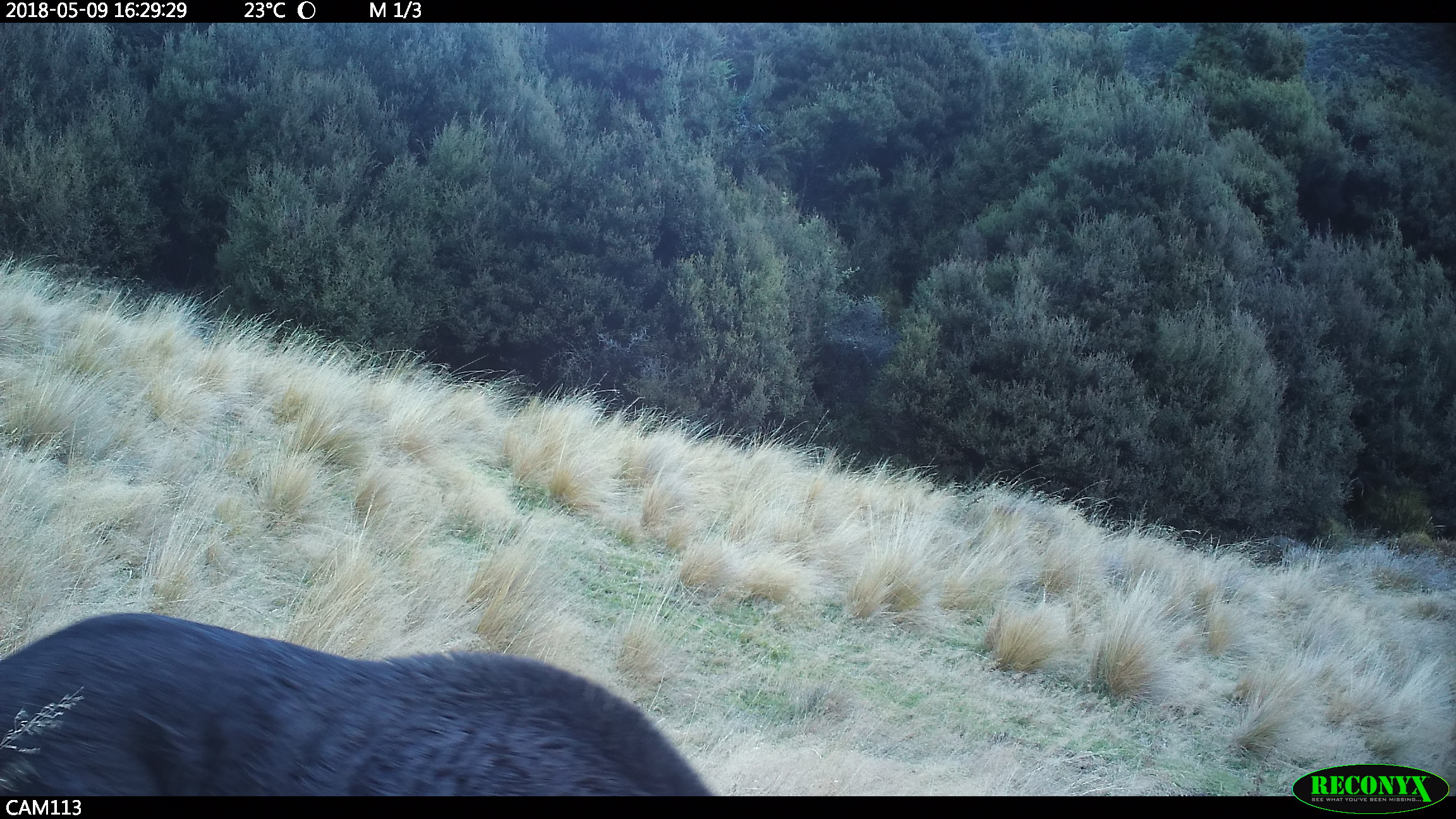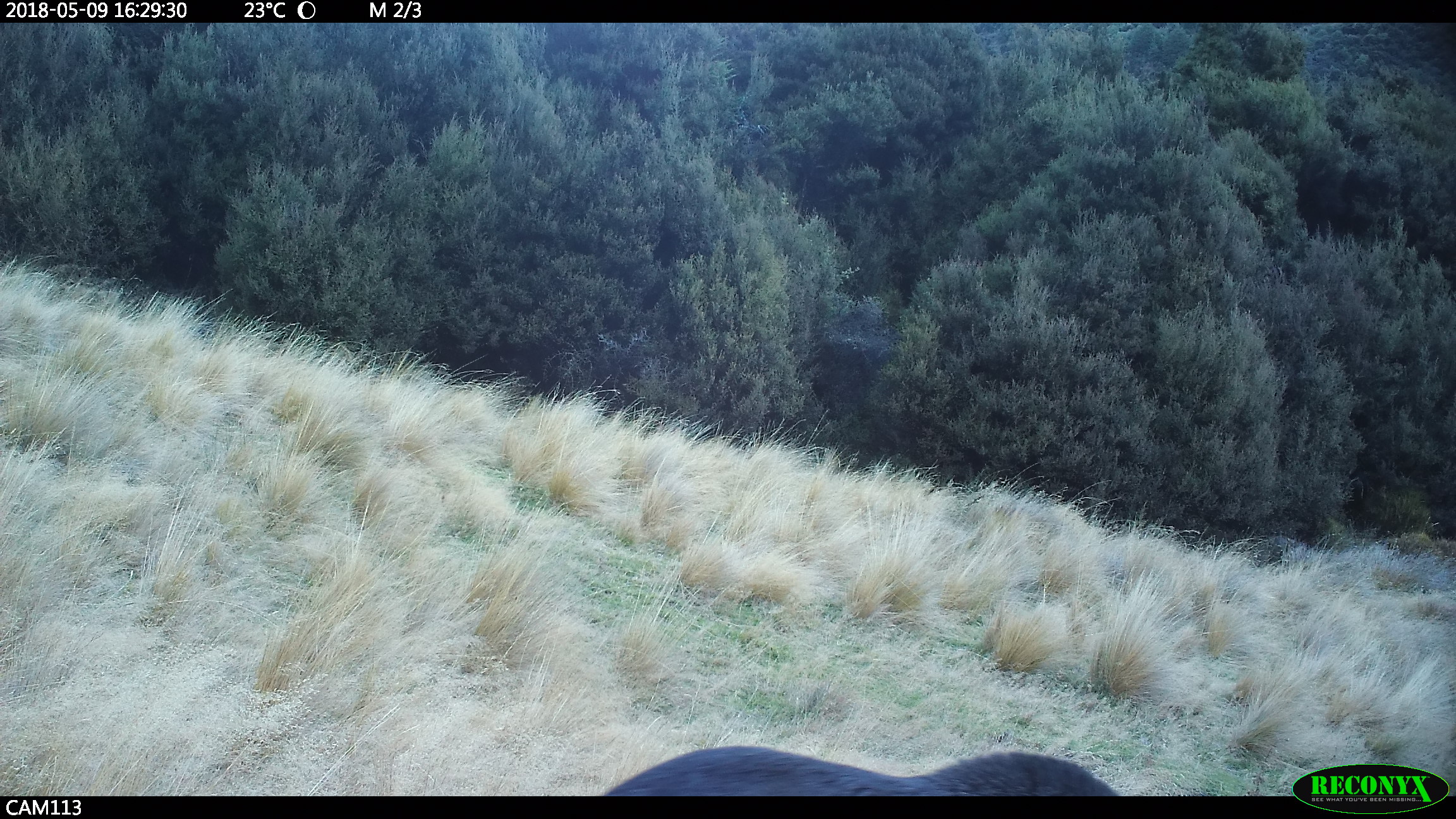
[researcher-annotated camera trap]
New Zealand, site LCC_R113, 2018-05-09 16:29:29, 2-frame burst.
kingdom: Animalia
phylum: Chordata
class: Mammalia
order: Artiodactyla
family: Suidae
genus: Sus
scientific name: Sus scrofa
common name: pig